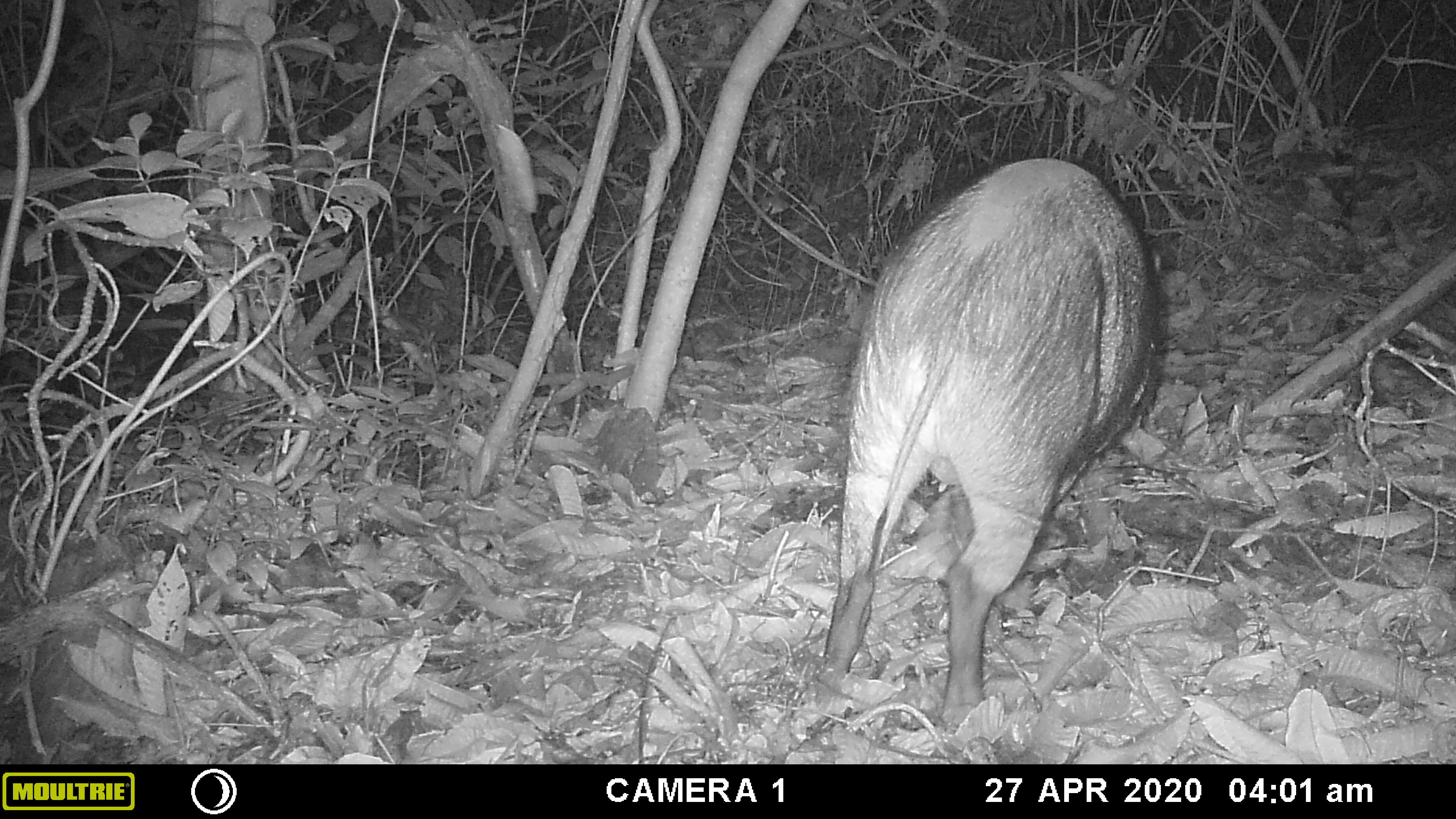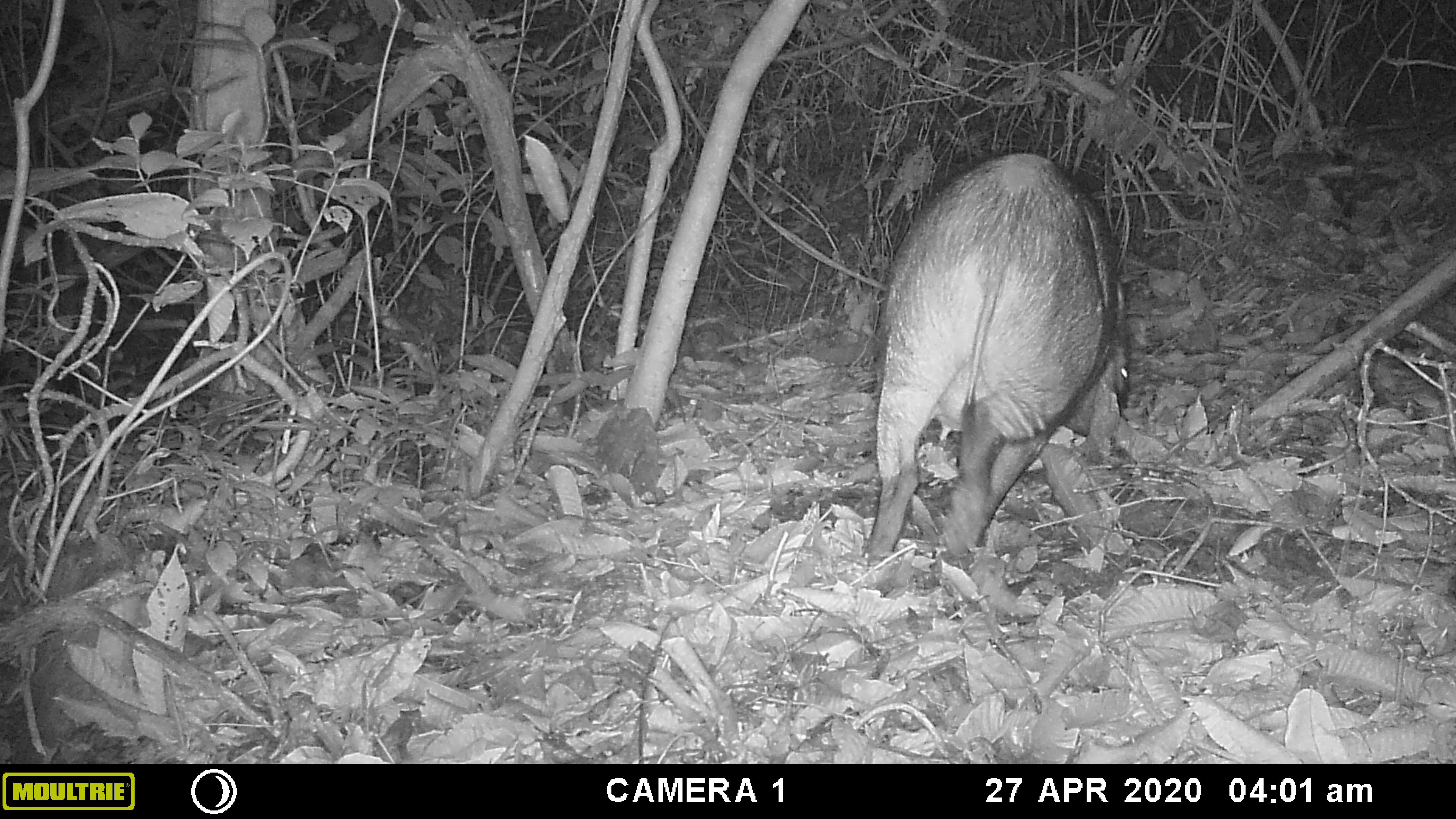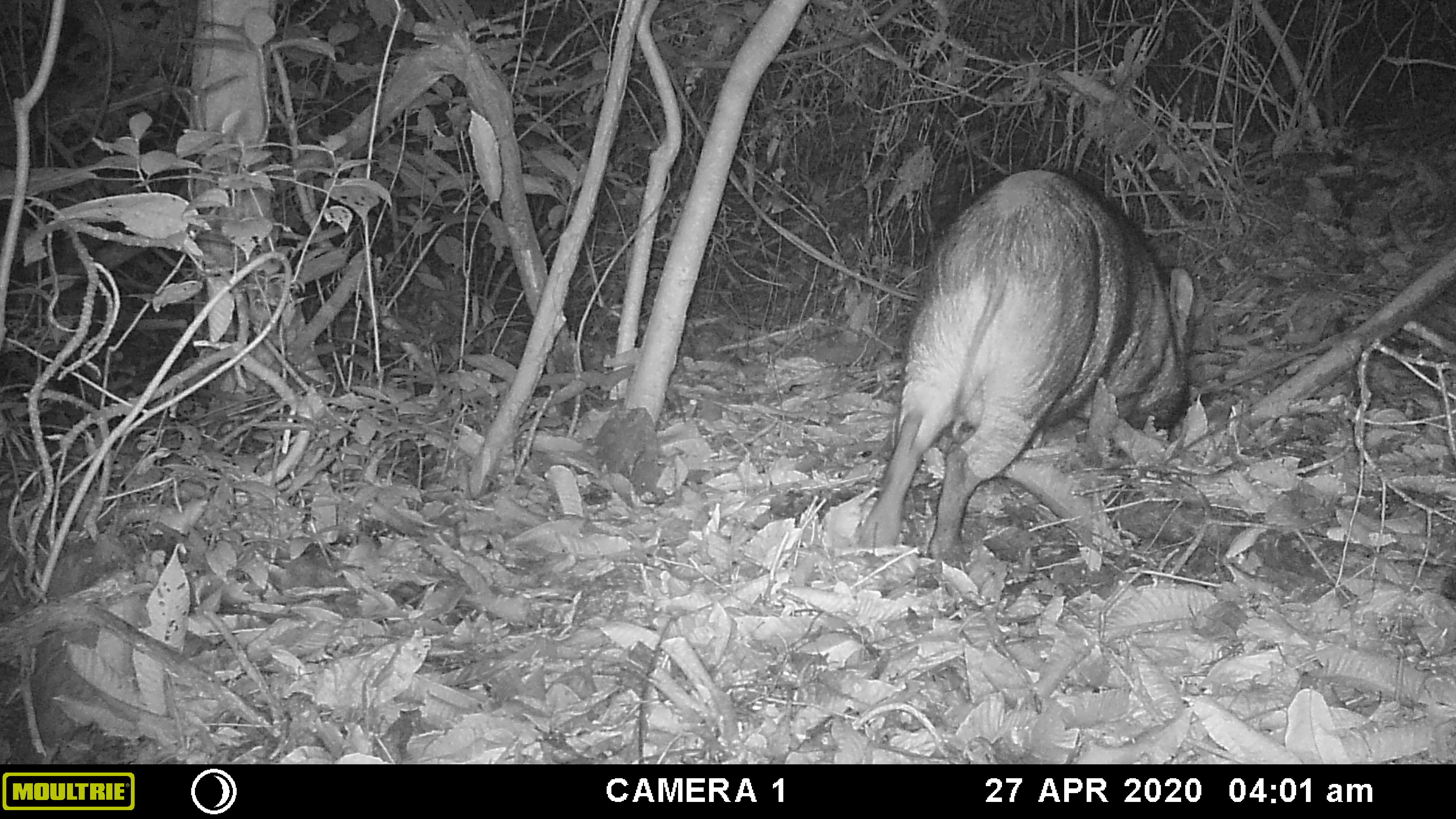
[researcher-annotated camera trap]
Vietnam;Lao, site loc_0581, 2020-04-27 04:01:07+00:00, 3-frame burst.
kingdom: Animalia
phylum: Chordata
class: Mammalia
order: Artiodactyla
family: Suidae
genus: Sus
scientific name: Sus scrofa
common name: eurasian wild pig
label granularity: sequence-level